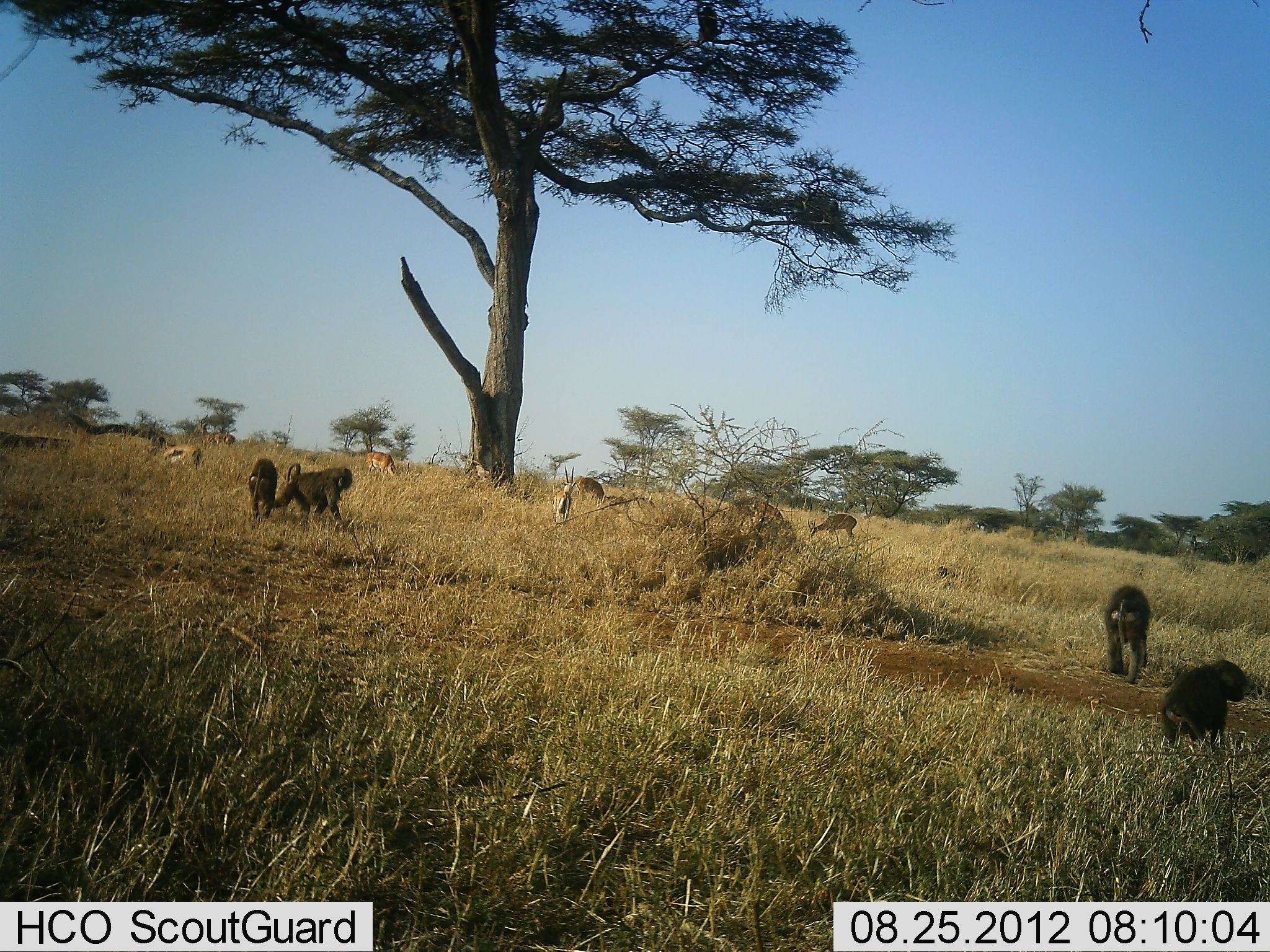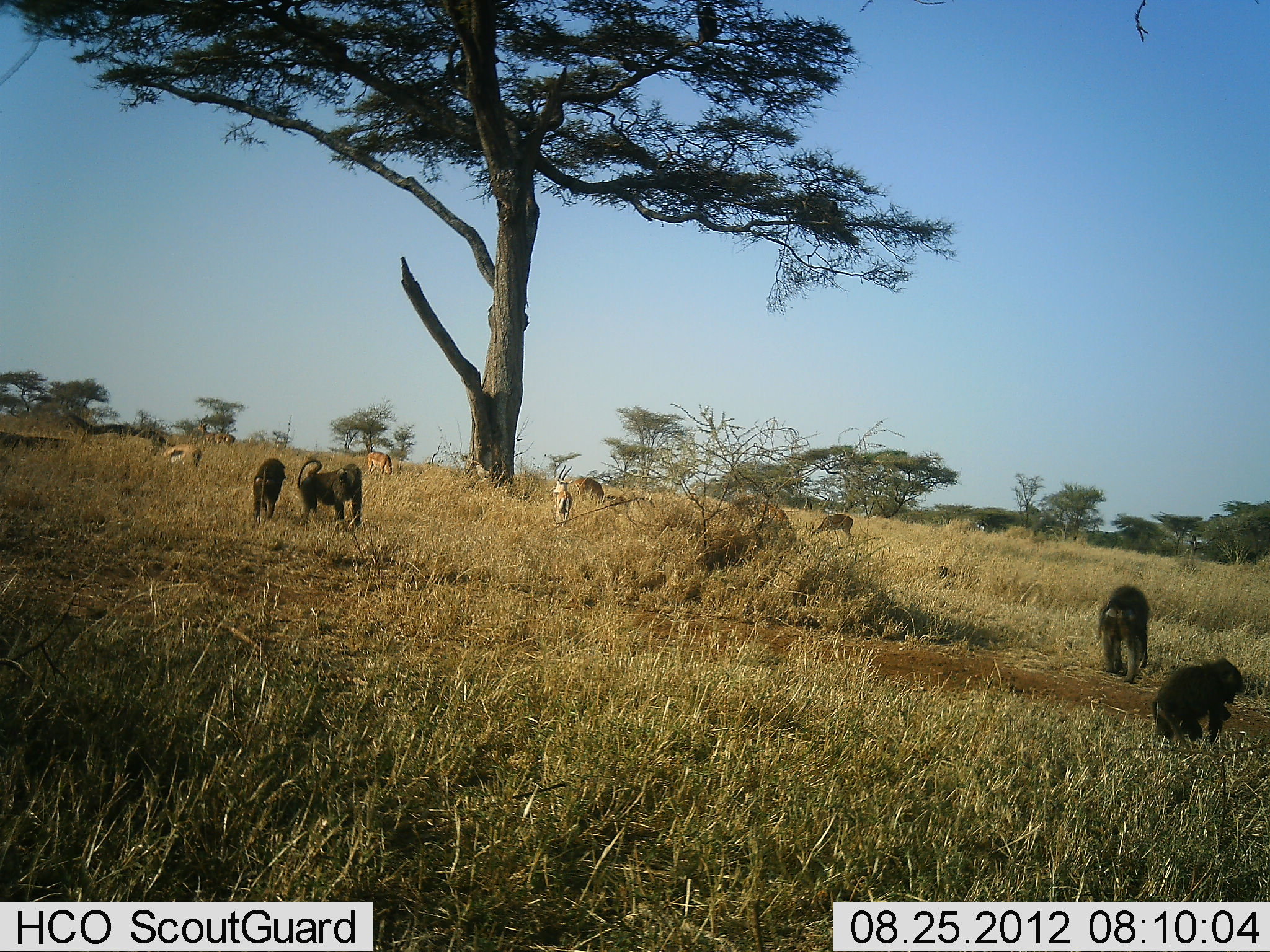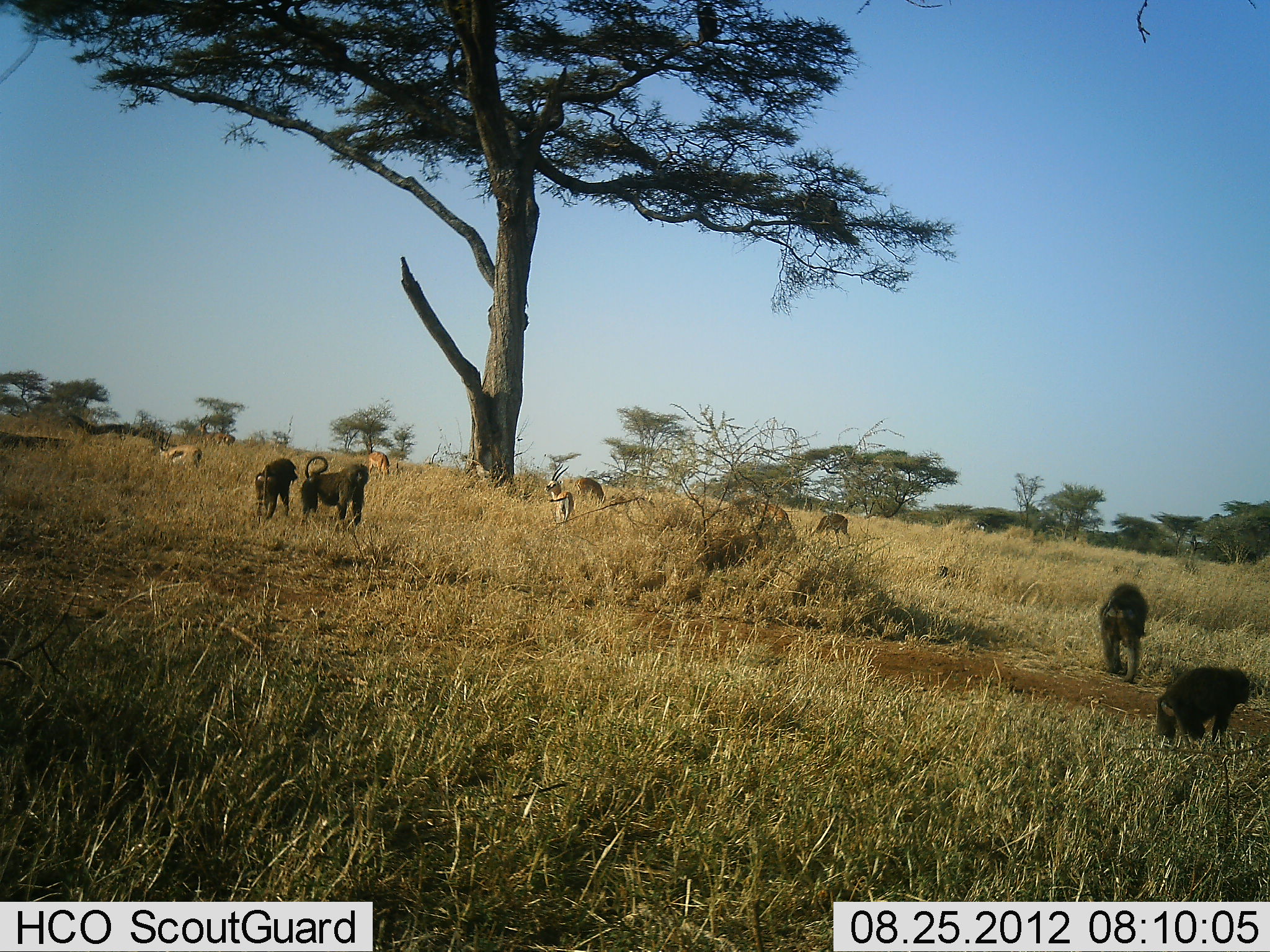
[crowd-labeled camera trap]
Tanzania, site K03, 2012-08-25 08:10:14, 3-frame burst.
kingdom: Animalia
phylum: Chordata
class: Mammalia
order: Primates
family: Cercopithecidae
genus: Papio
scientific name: Papio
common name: baboon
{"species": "baboon (Papio)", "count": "4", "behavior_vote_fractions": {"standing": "31%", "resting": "0%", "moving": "62%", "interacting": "0%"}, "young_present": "8%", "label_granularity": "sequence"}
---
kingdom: Animalia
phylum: Chordata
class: Mammalia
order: Artiodactyla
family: Bovidae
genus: Eudorcas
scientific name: Eudorcas thomsonii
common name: thomson's gazelle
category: gazellethomsons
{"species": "gazellethomsons (thomson's gazelle) (Eudorcas thomsonii)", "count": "5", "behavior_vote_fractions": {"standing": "58%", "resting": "0%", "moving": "0%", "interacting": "0%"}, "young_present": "0%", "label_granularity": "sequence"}